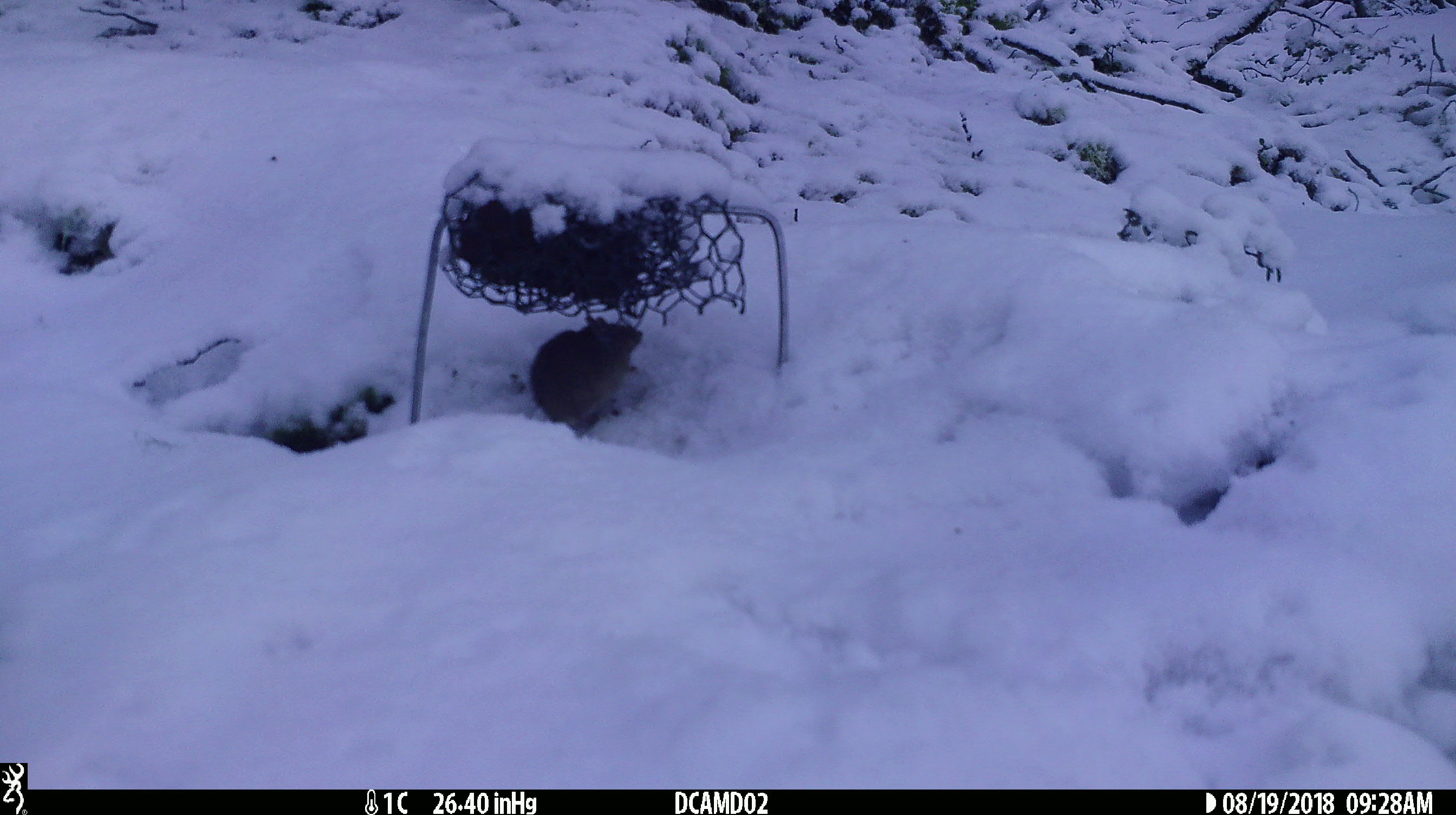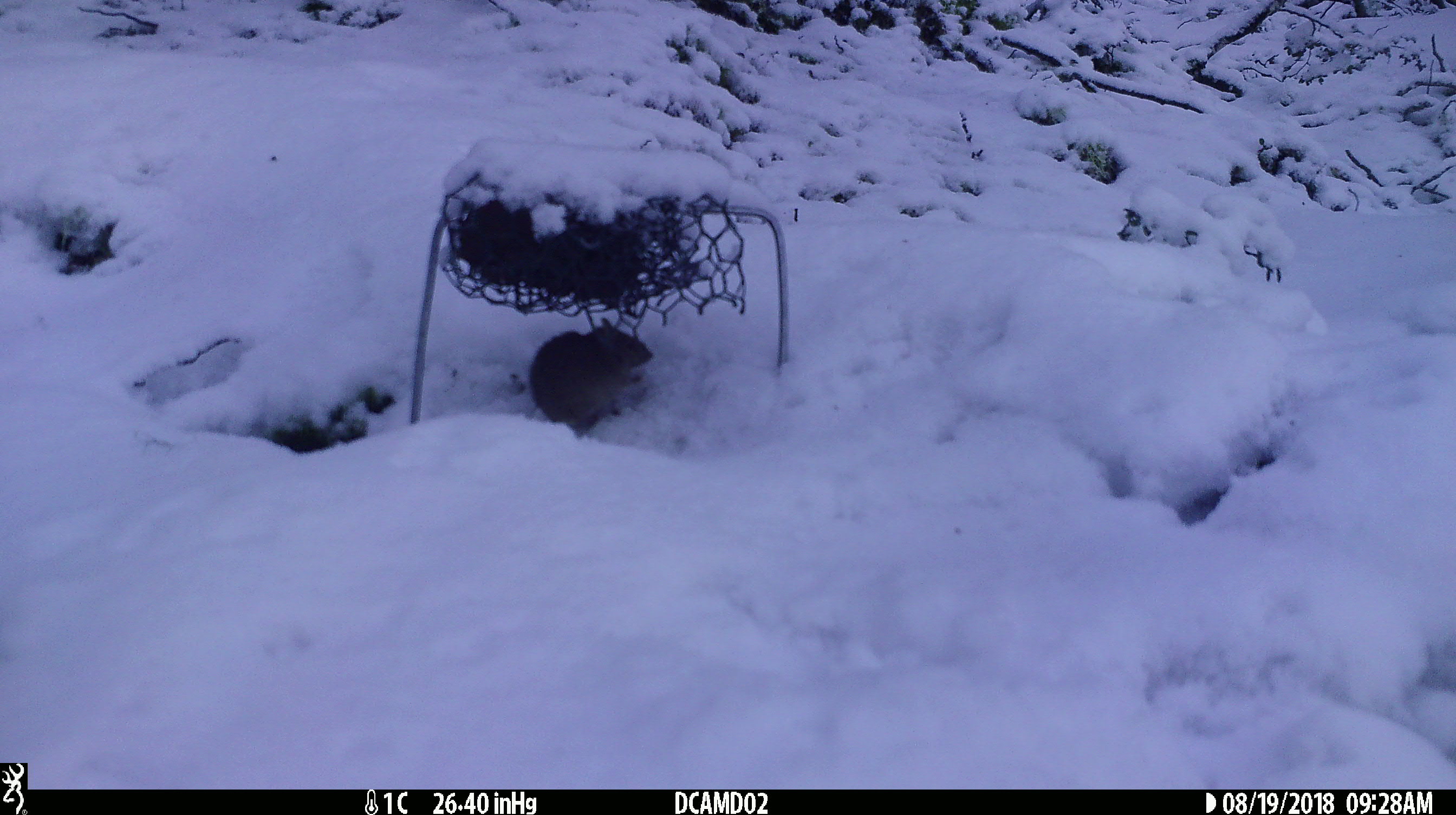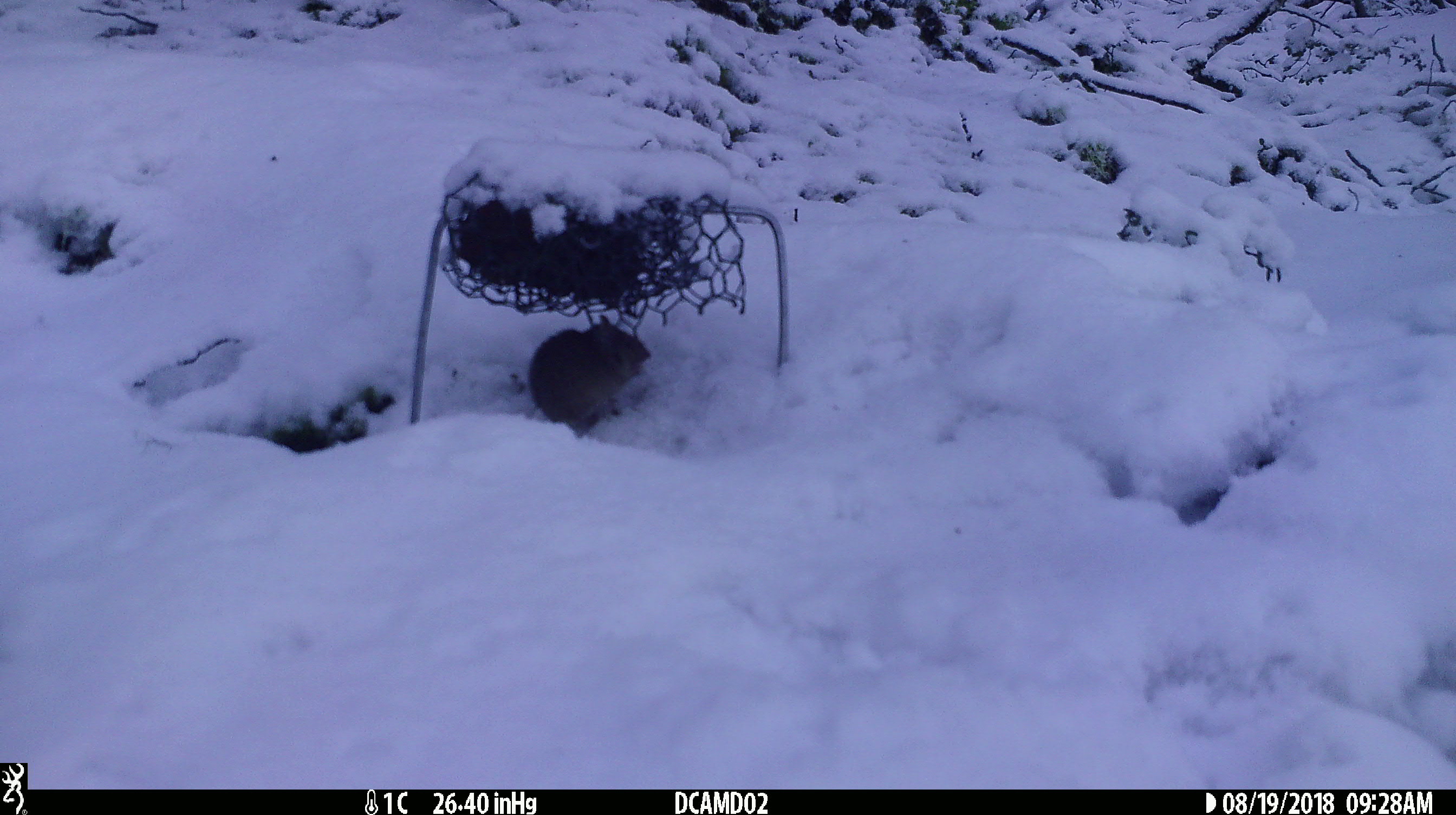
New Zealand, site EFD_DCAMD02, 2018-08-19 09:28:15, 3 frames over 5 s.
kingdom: Animalia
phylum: Chordata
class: Mammalia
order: Rodentia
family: Muridae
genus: Mus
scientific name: Mus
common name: mouse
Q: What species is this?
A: Mouse (Mus).